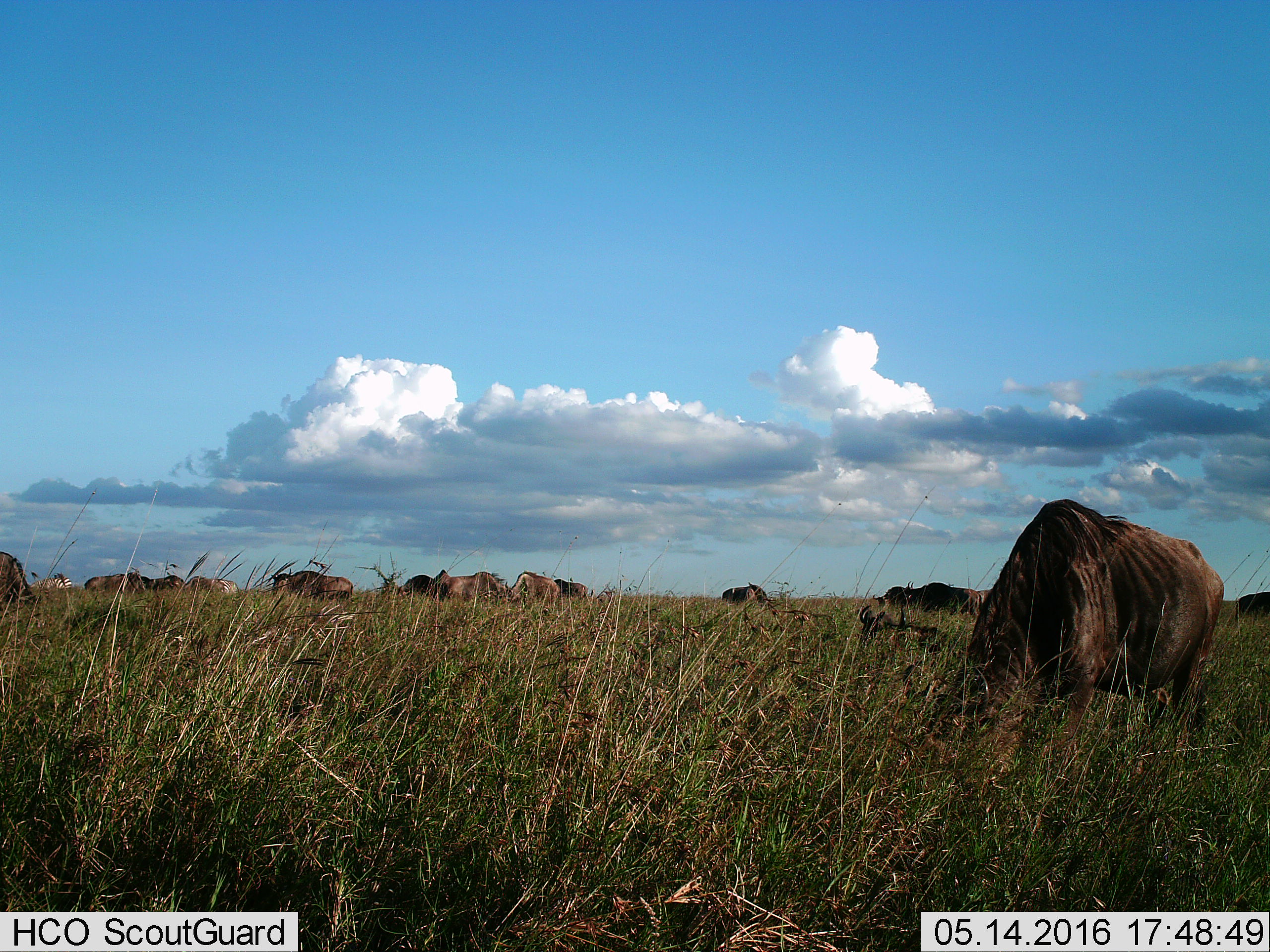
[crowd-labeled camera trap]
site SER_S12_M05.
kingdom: Animalia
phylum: Chordata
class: Mammalia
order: Artiodactyla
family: Bovidae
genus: Connochaetes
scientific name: Connochaetes taurinus taurinus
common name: blue wildebeest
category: wildebeestblue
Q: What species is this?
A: Wildebeestblue (blue wildebeest) (Connochaetes taurinus taurinus).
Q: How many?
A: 11-50.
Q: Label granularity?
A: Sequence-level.